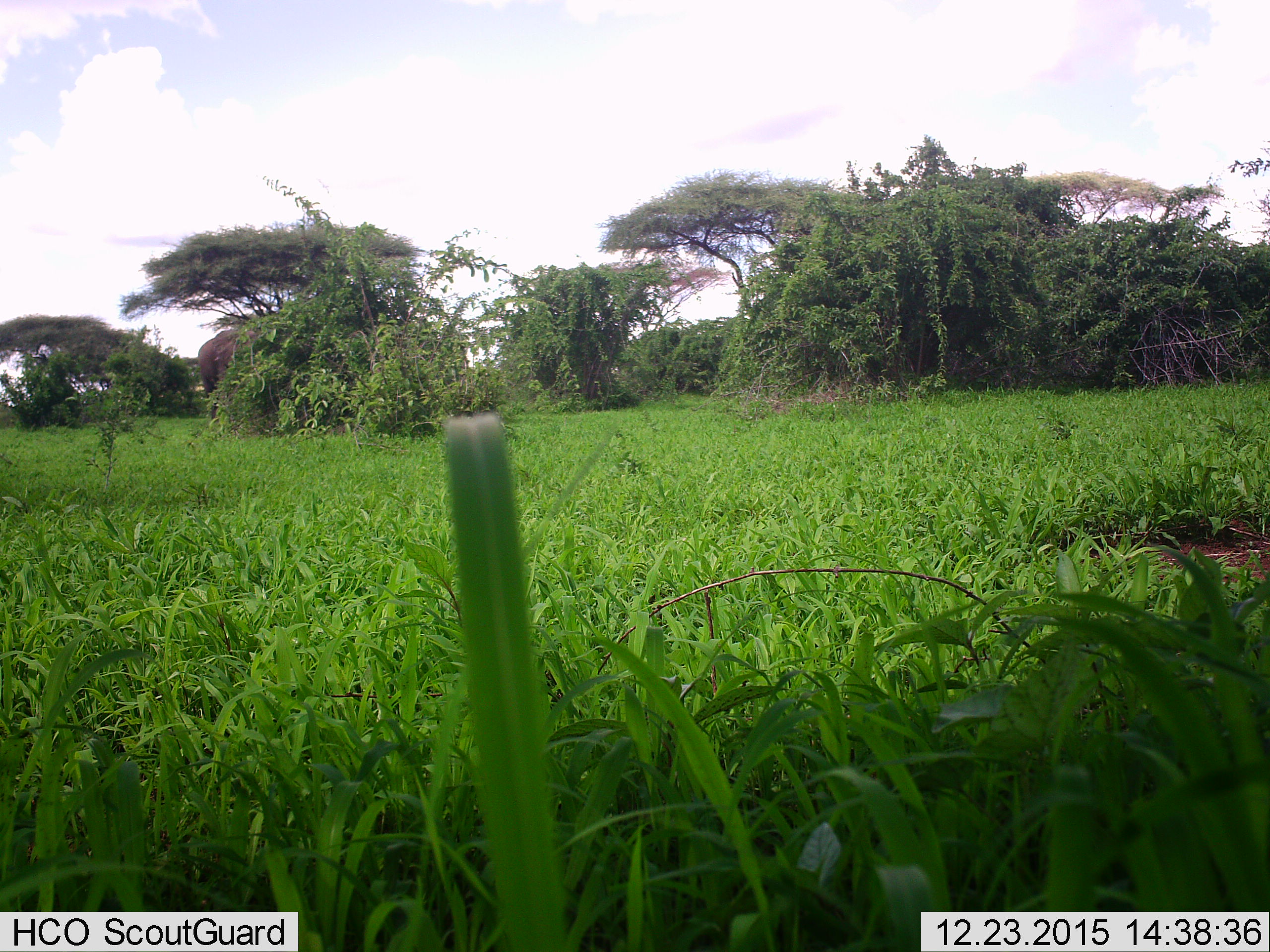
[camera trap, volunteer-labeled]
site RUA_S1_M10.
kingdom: Animalia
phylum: Chordata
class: Mammalia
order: Proboscidea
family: Elephantidae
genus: Loxodonta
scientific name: Loxodonta africana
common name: african bush elephant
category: elephant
Elephant (african bush elephant) (Loxodonta africana), count 1. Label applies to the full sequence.